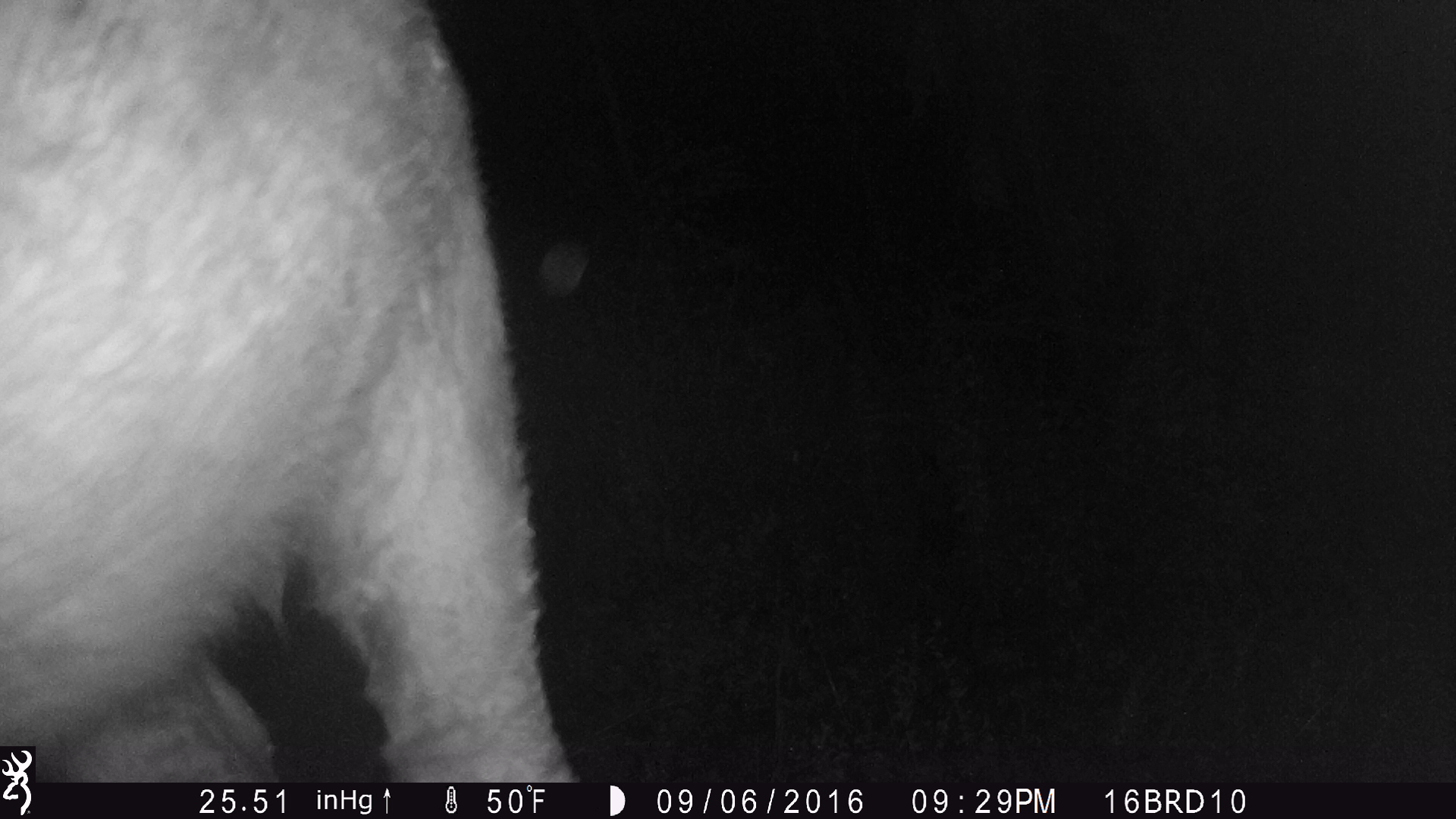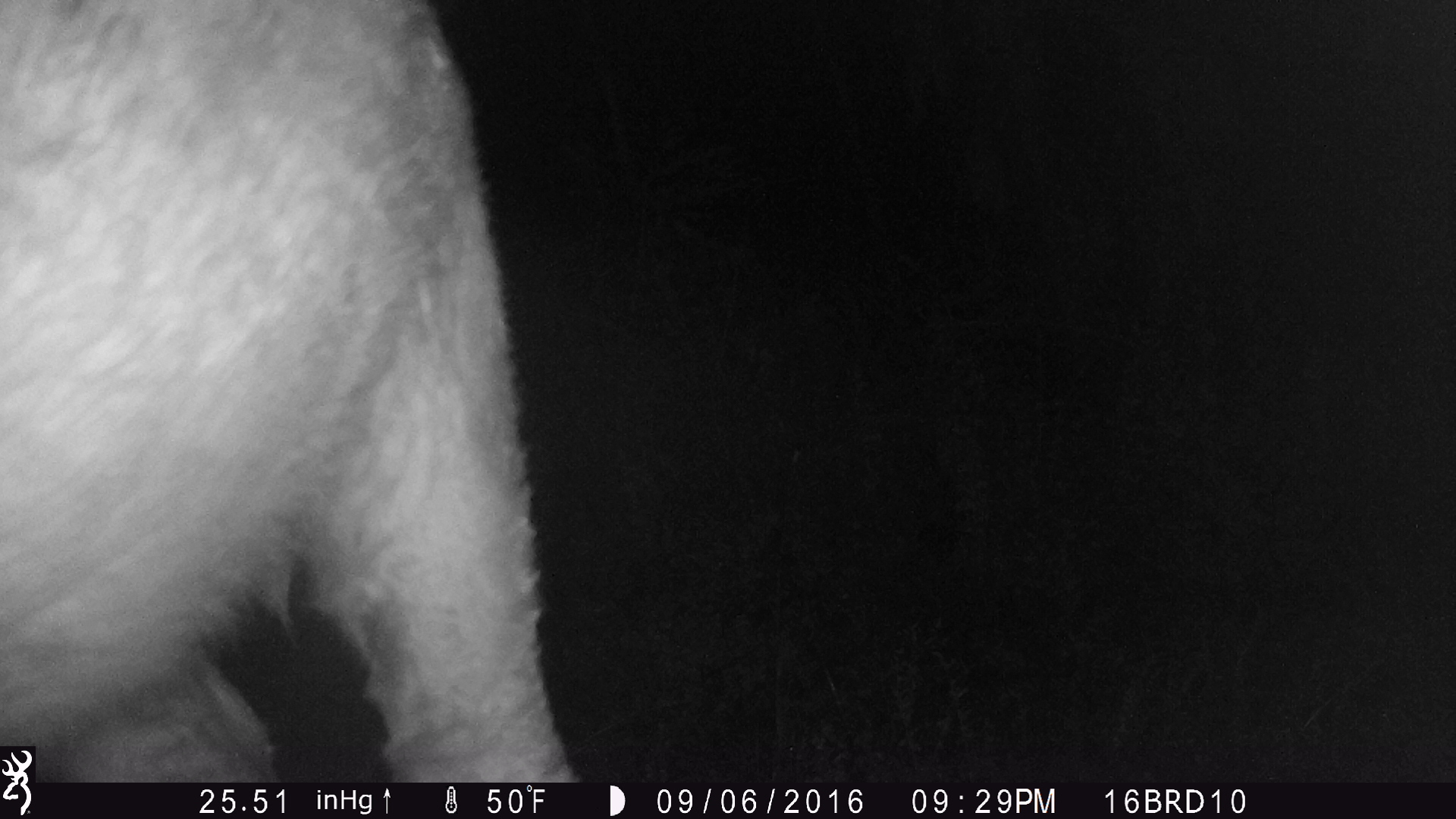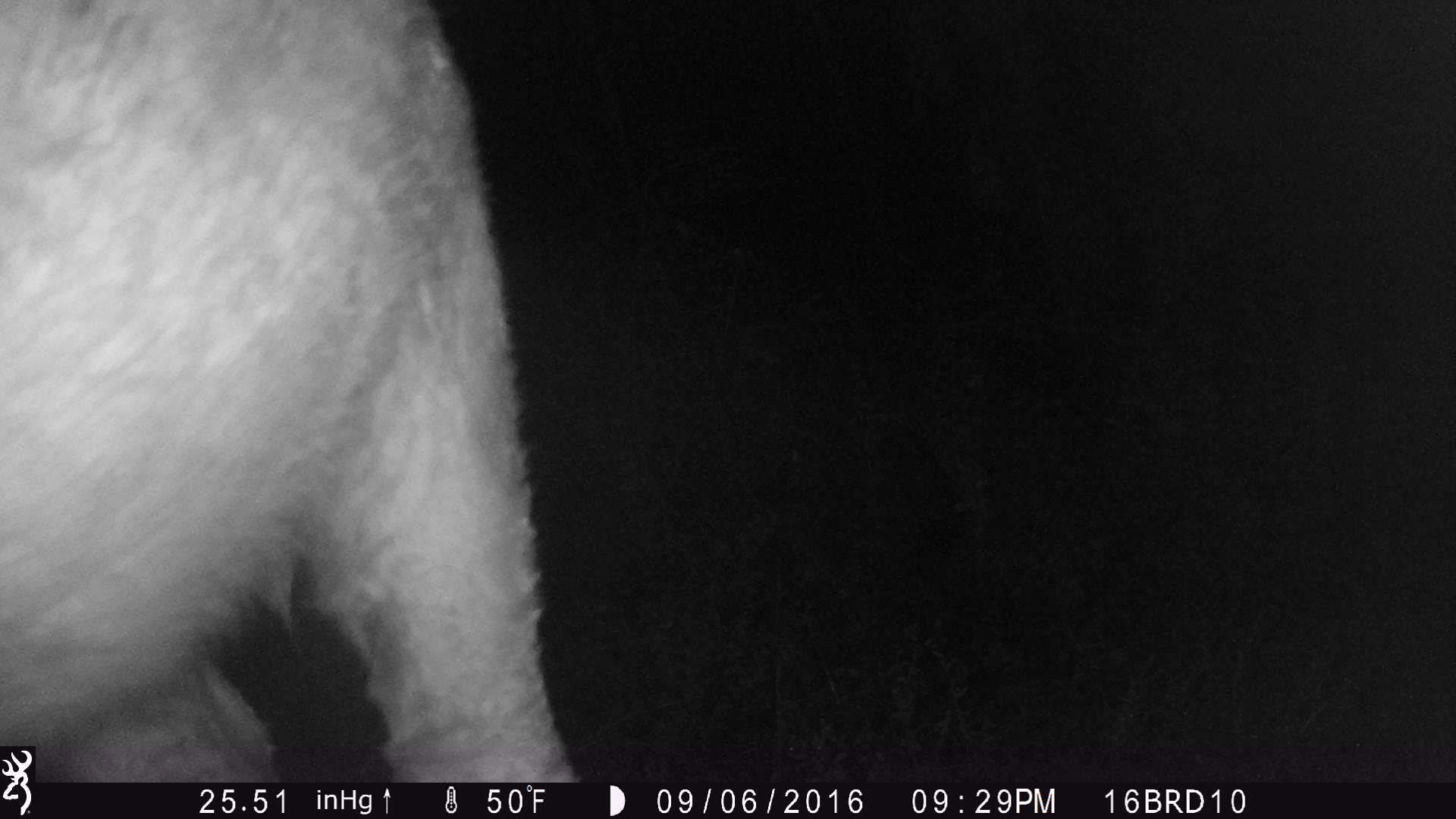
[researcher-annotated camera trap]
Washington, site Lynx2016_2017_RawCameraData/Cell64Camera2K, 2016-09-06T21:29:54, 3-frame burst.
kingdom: Animalia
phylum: Chordata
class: Mammalia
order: Artiodactyla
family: Bovidae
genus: Bos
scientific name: Bos taurus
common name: domestic cattle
Domestic cattle (Bos taurus). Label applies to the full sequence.